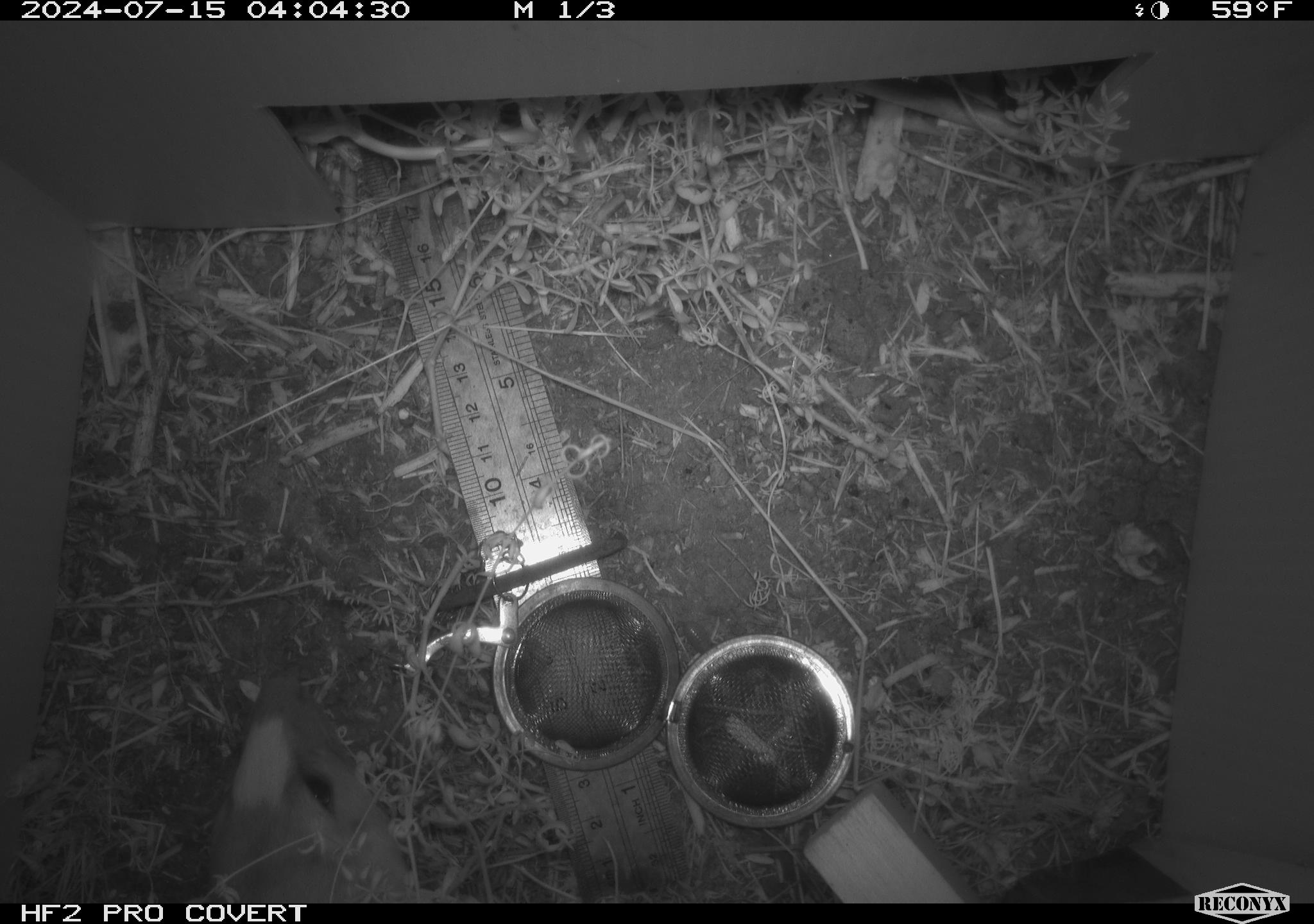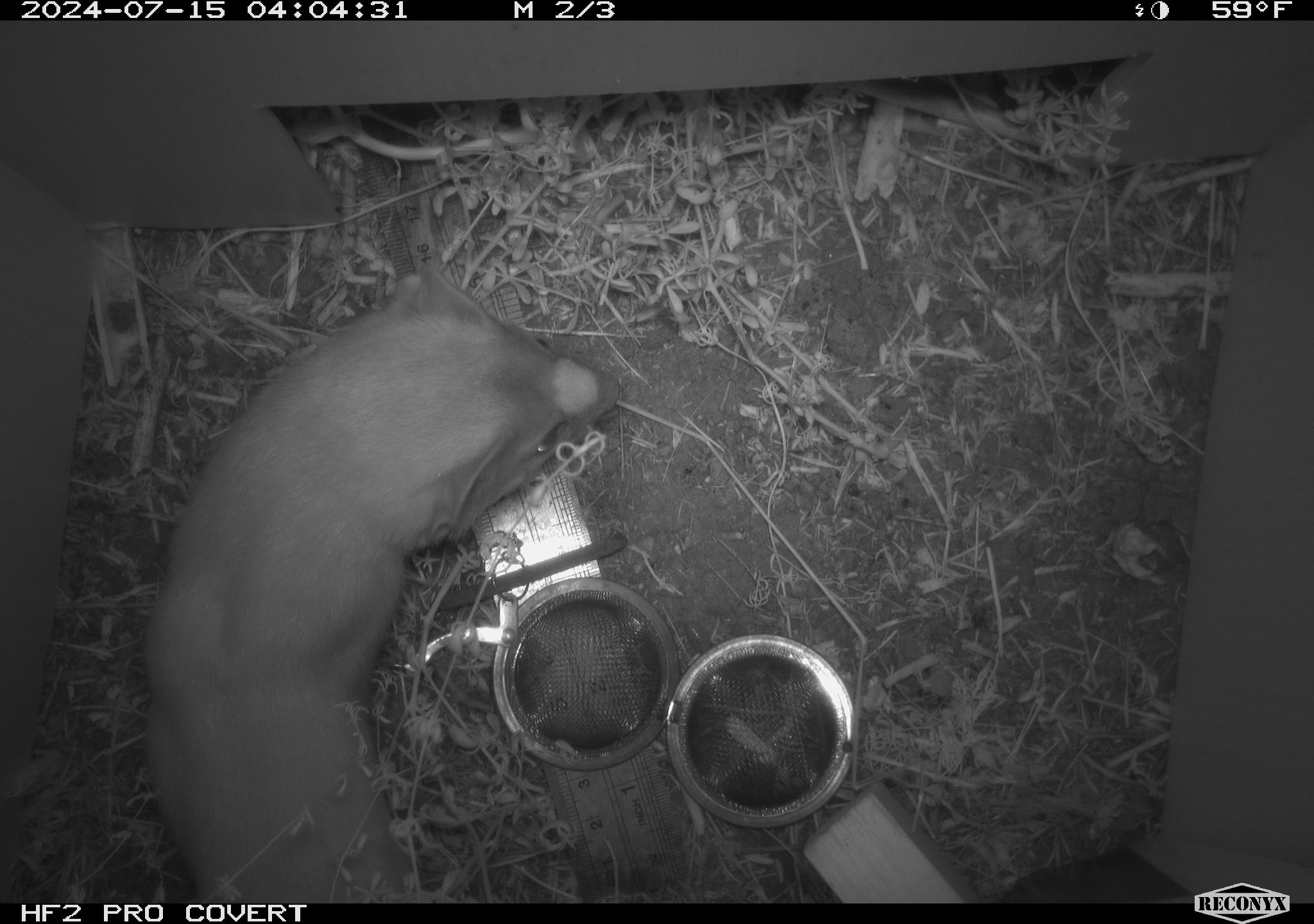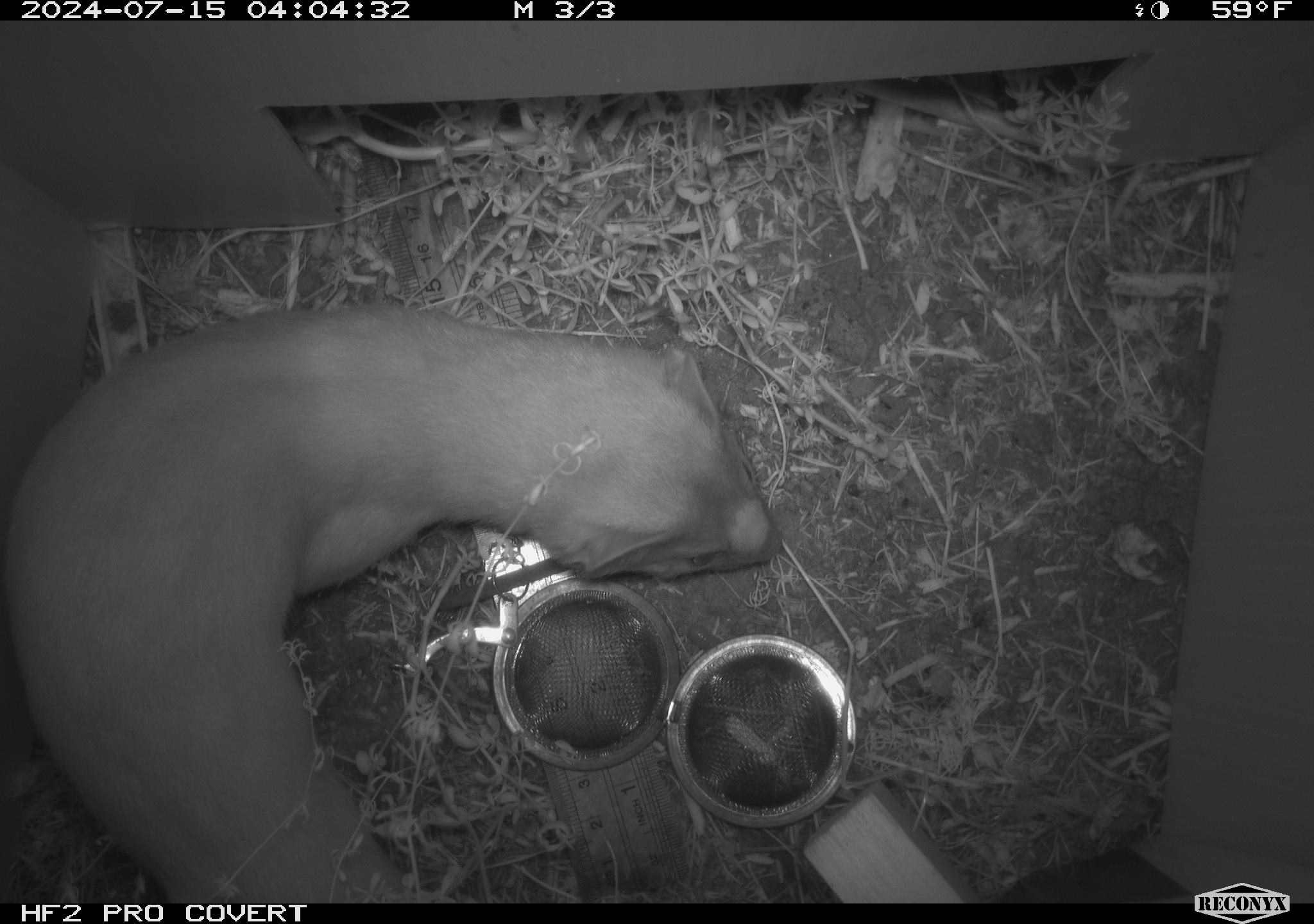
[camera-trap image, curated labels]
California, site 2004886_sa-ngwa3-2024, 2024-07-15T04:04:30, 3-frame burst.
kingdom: Animalia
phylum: Chordata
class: Mammalia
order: Carnivora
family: Mustelidae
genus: Neogale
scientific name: Neogale frenata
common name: long-tailed weasel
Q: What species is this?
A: Long-tailed weasel (Neogale frenata).